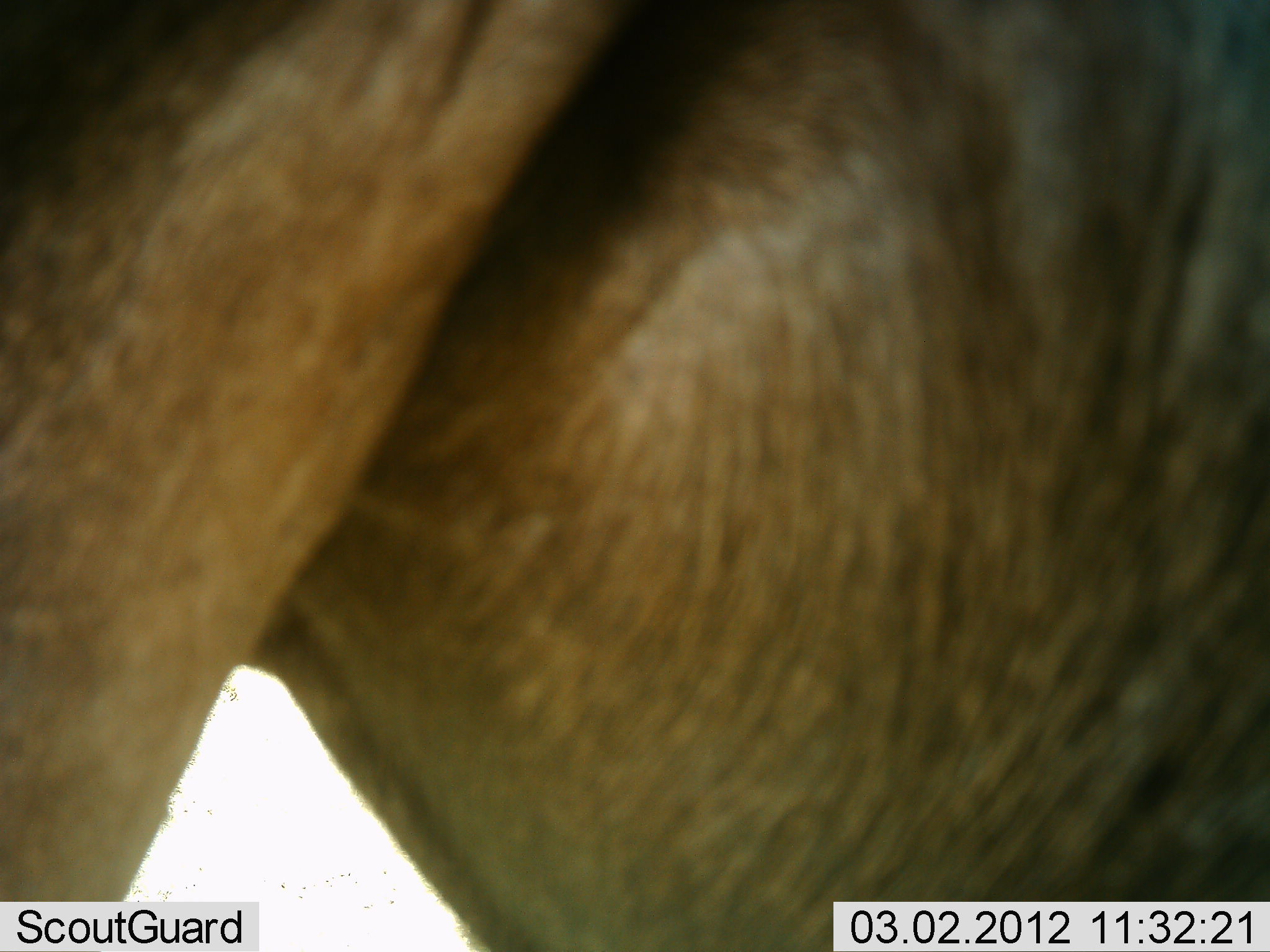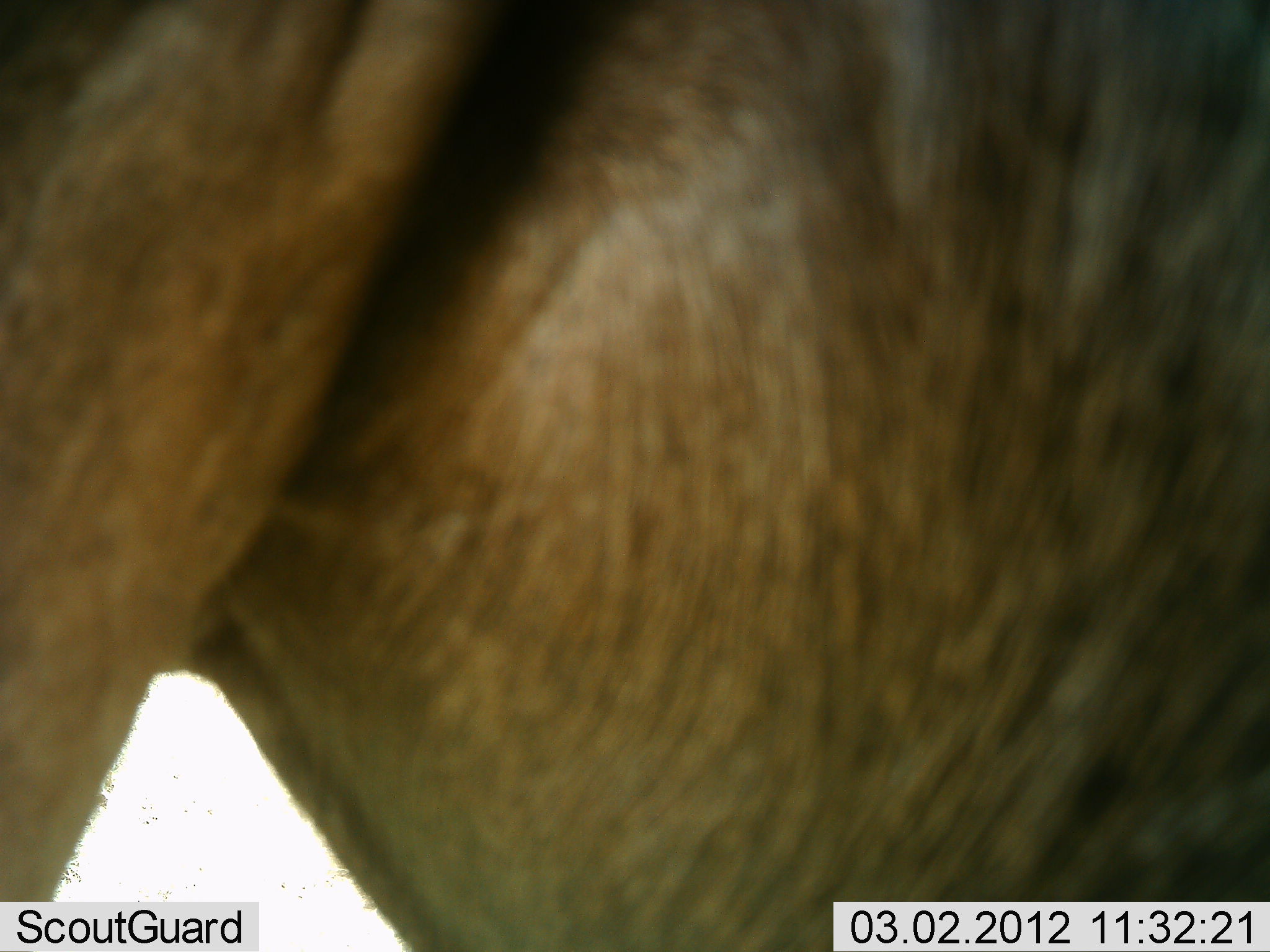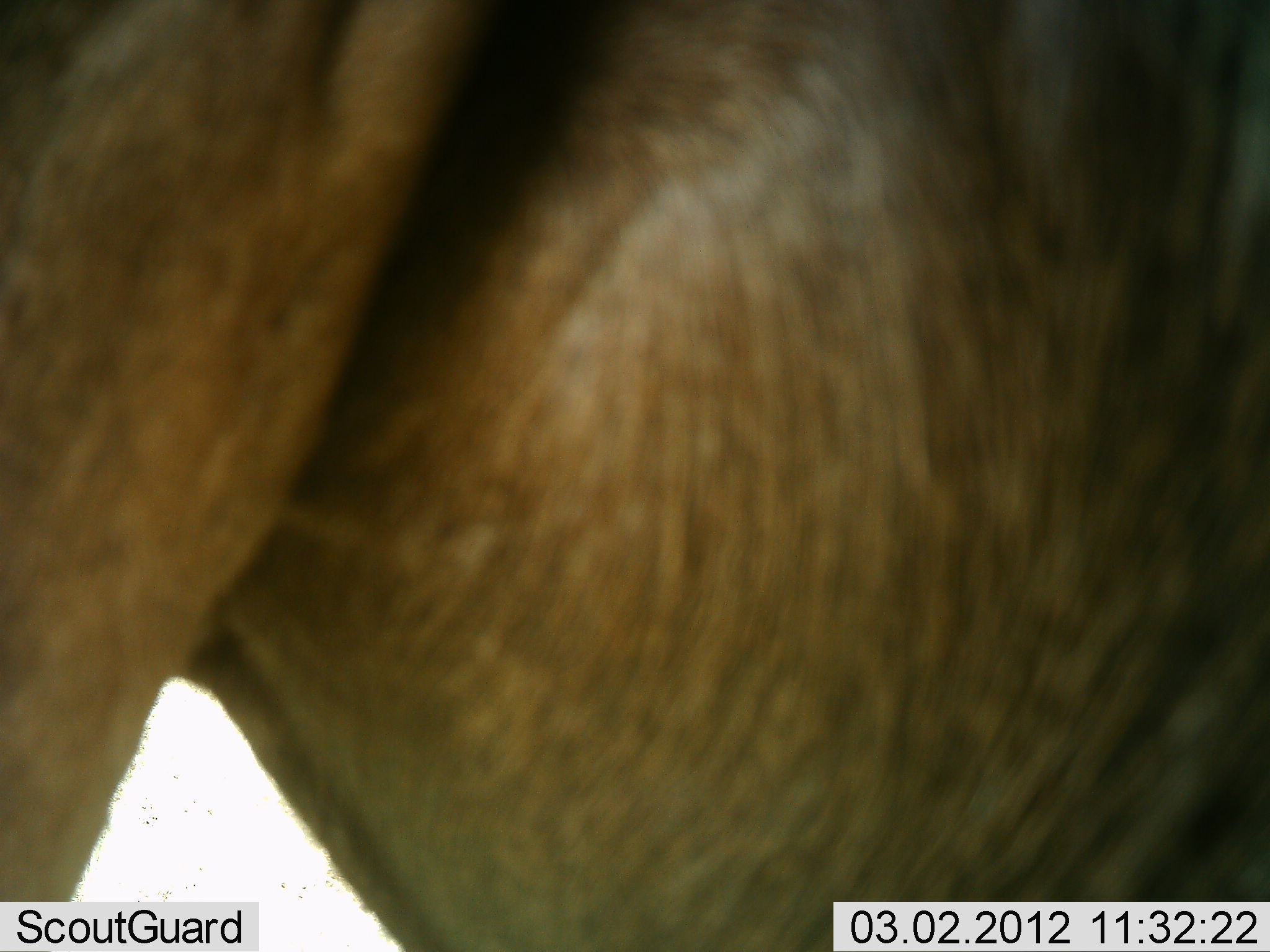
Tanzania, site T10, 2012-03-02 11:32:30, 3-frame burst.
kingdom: Animalia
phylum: Chordata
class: Mammalia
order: Artiodactyla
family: Bovidae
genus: Connochaetes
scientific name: Connochaetes taurinus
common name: blue wildebeest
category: wildebeest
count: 1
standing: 100%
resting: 0%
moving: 0%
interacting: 0%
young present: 0%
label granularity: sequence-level